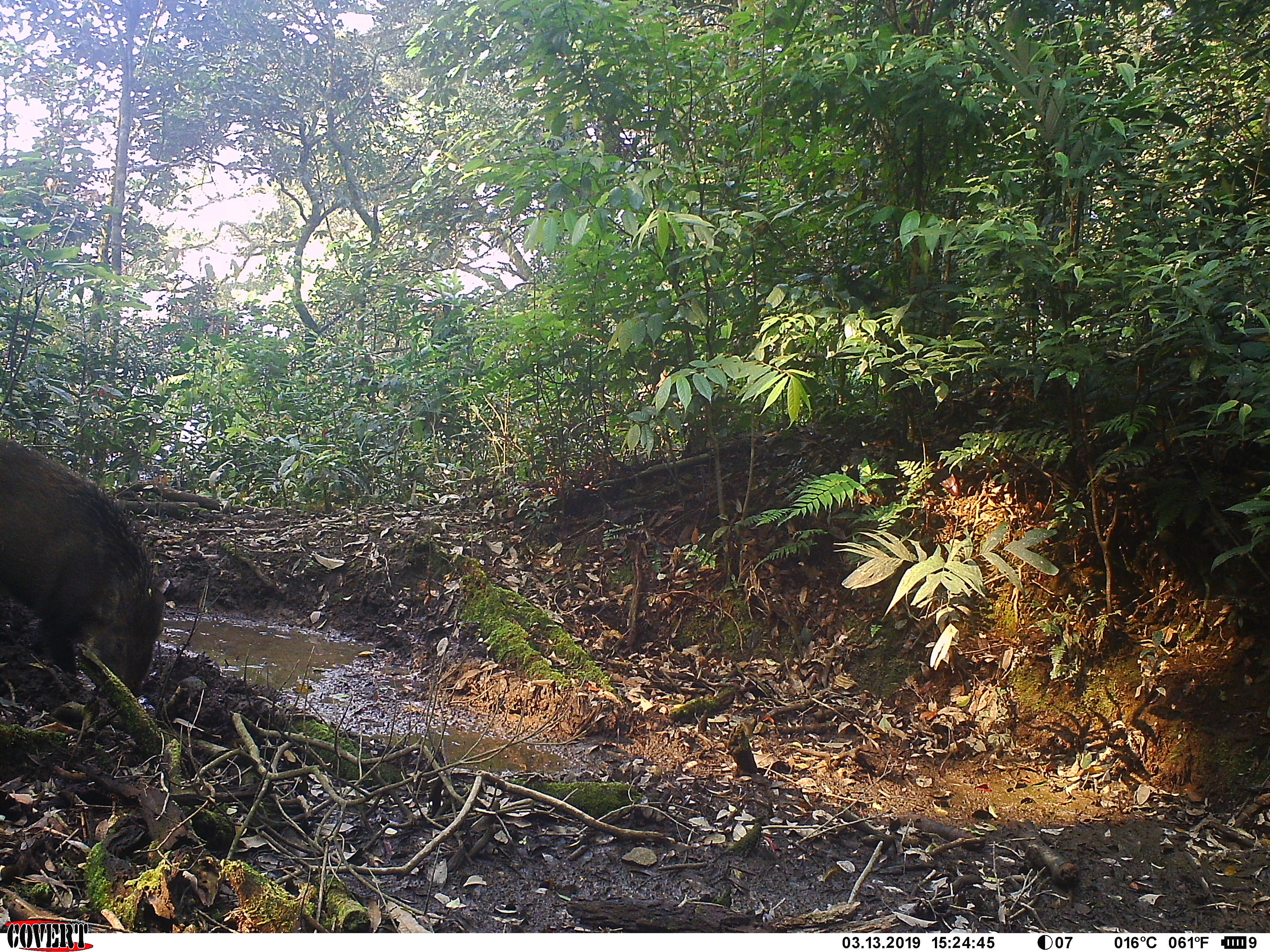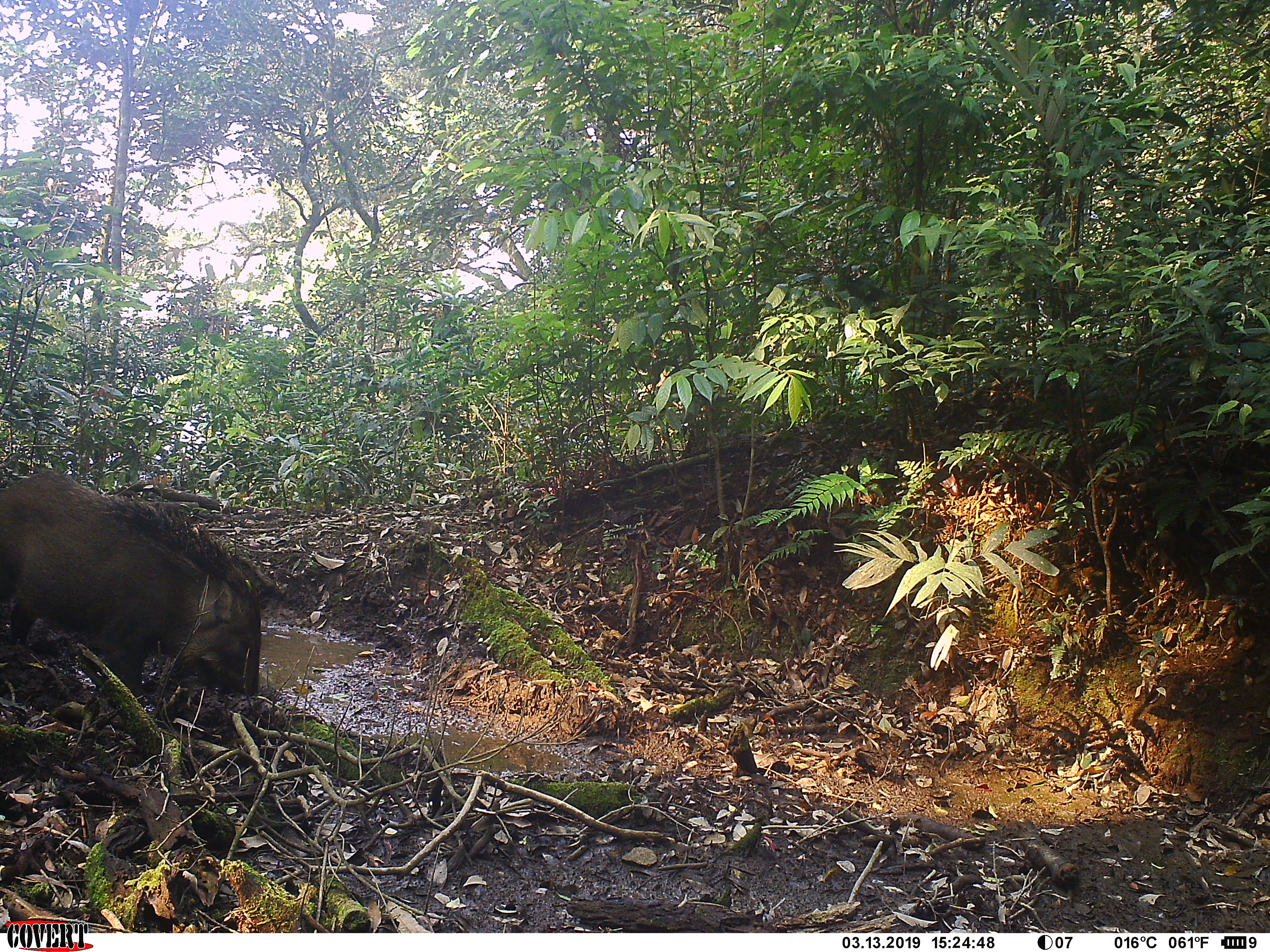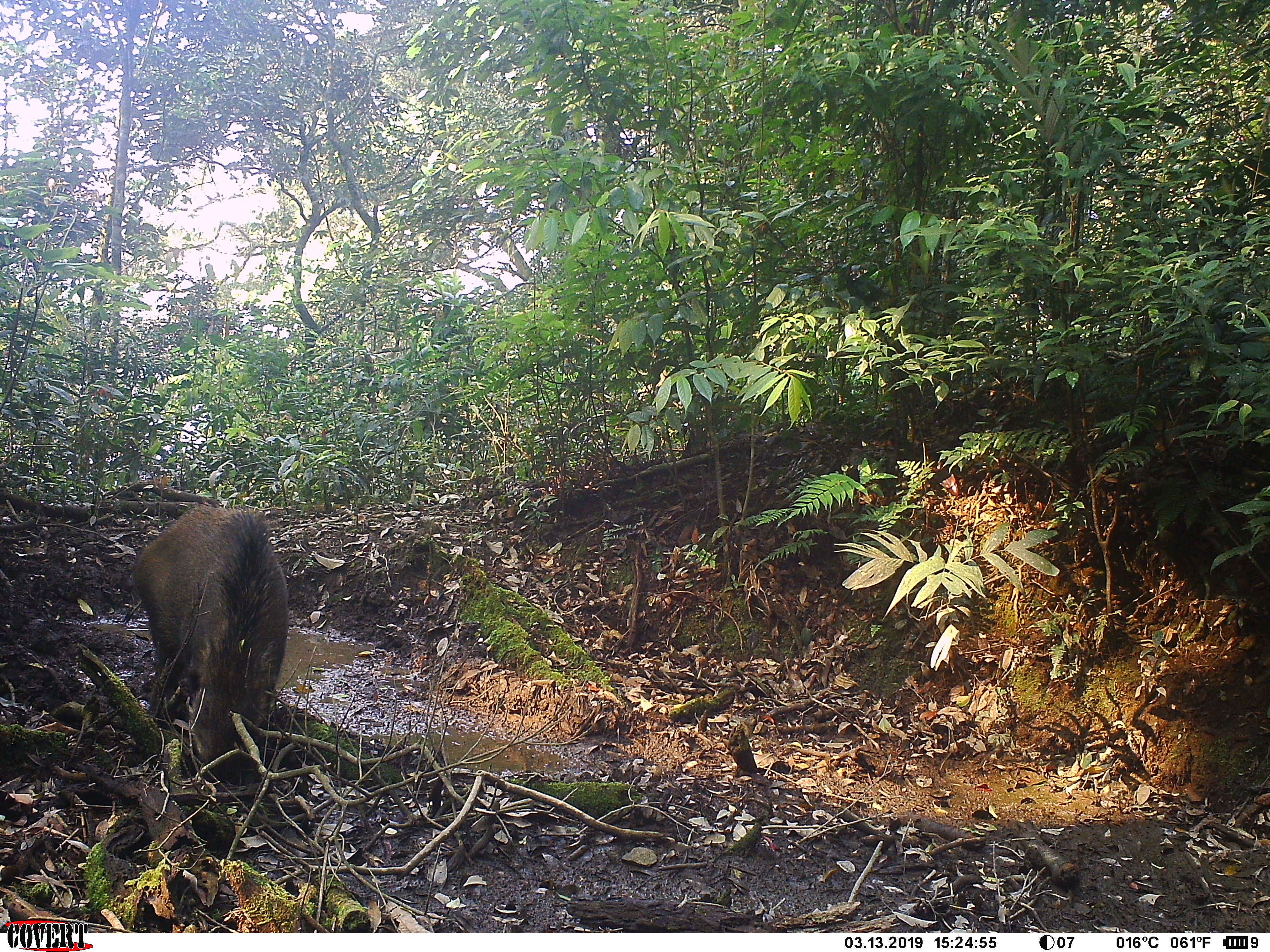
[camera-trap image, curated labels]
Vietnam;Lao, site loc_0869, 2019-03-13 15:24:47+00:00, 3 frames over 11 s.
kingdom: Animalia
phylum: Chordata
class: Mammalia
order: Artiodactyla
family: Suidae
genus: Sus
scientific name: Sus scrofa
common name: eurasian wild pig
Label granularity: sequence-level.